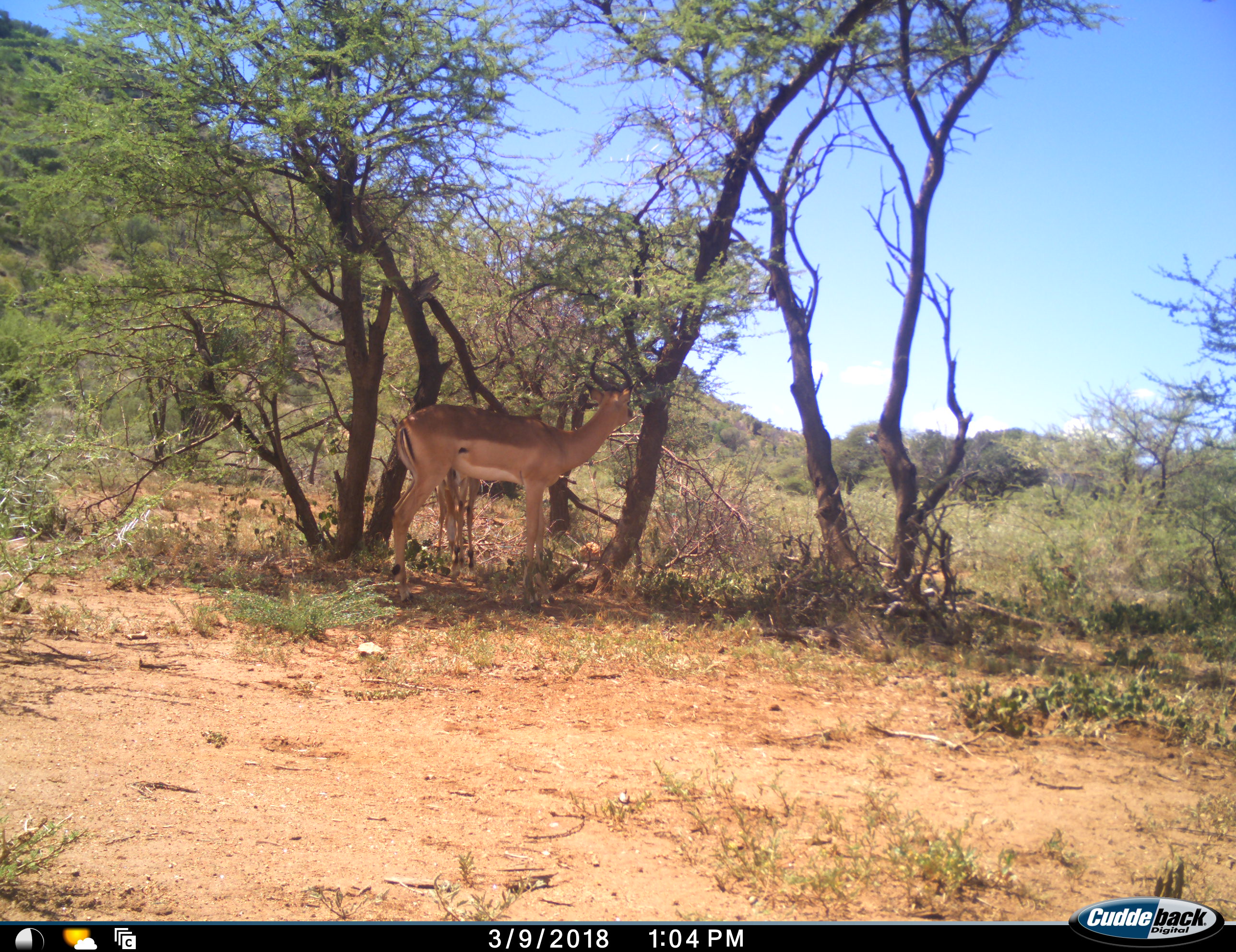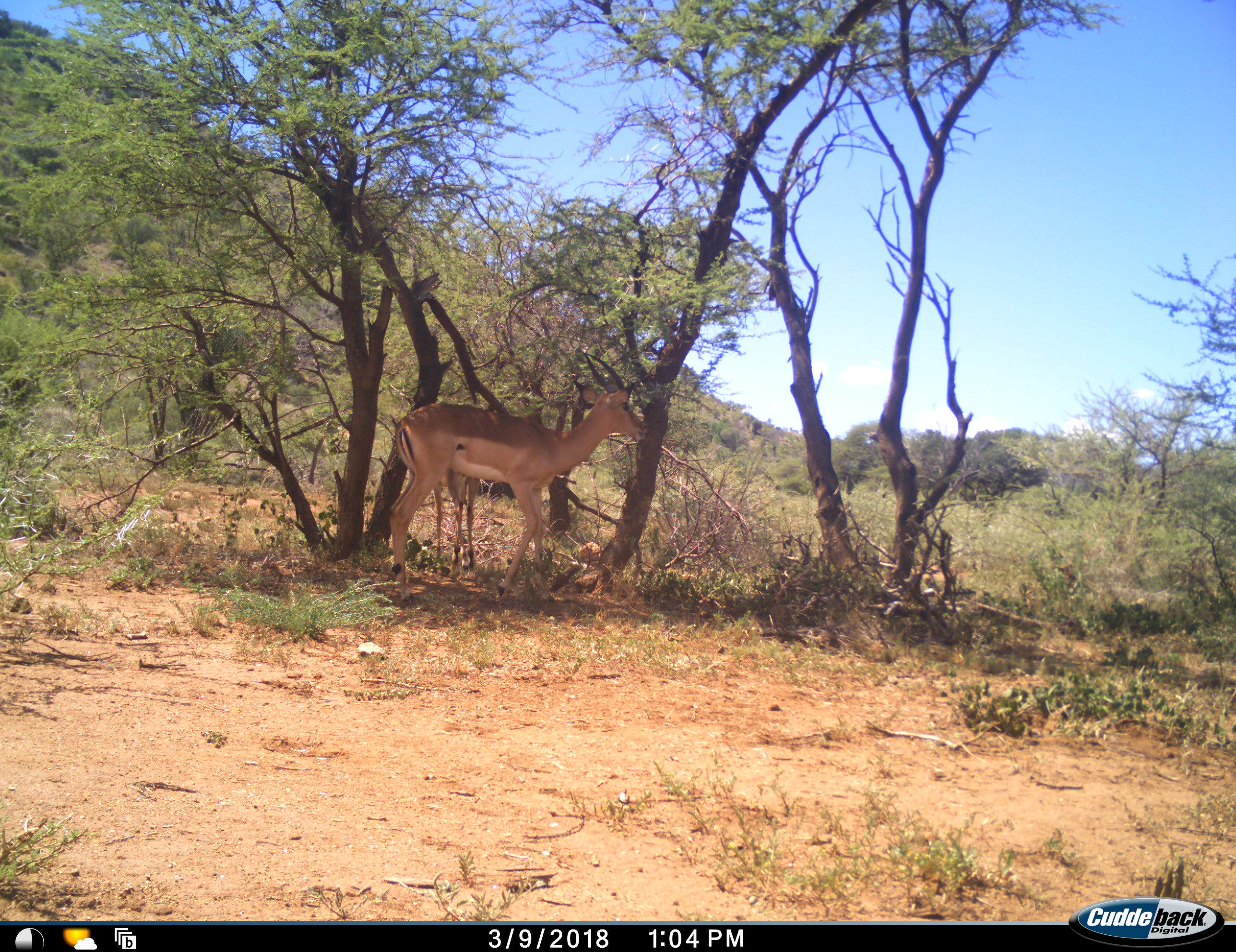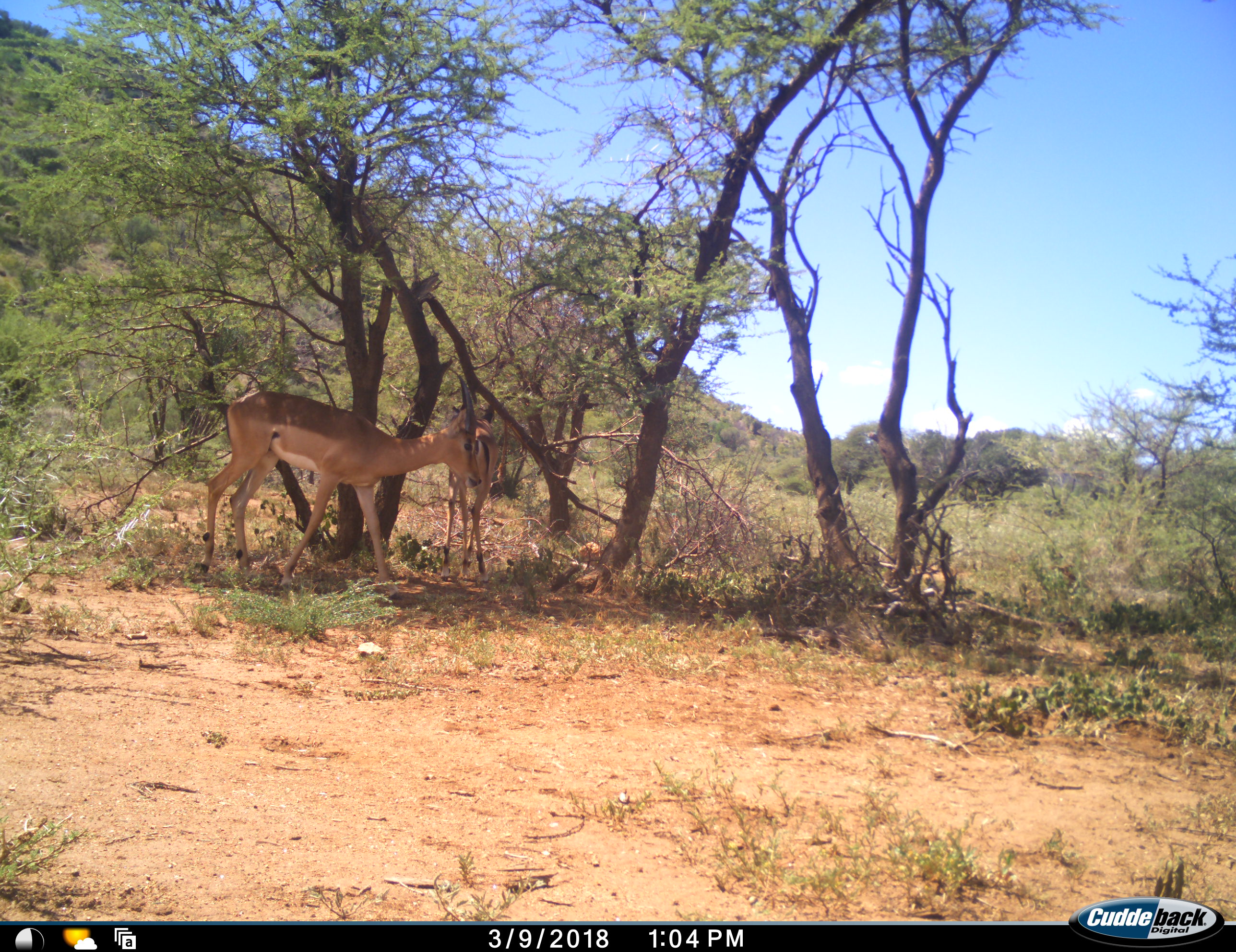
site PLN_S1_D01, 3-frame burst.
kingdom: Animalia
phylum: Chordata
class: Mammalia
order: Artiodactyla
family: Bovidae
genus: Aepyceros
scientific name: Aepyceros melampus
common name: impala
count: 2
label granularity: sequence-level